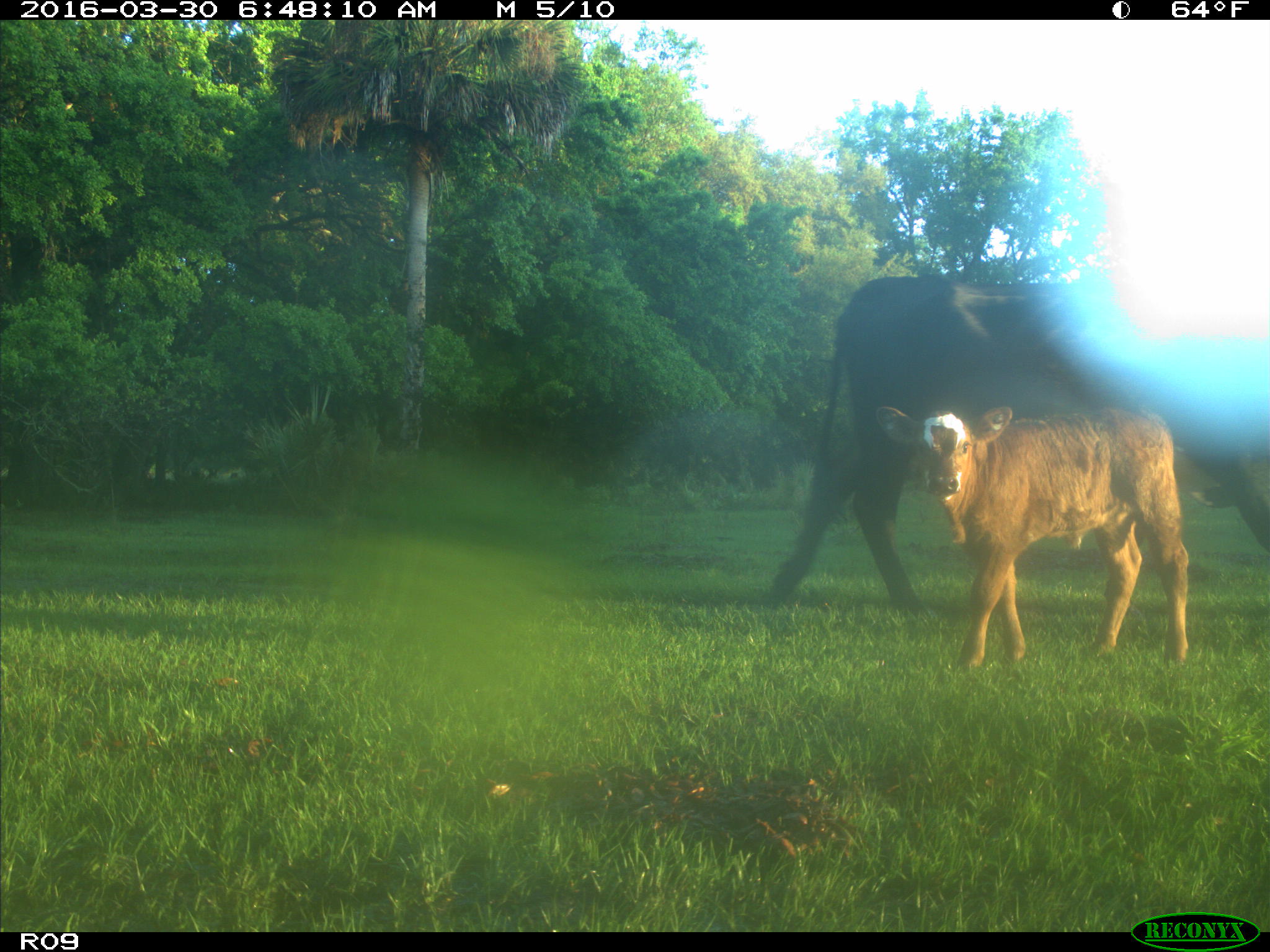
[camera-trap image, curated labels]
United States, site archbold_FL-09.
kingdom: Animalia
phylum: Chordata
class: Mammalia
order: Artiodactyla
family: Bovidae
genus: Bos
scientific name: Bos taurus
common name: domestic cow